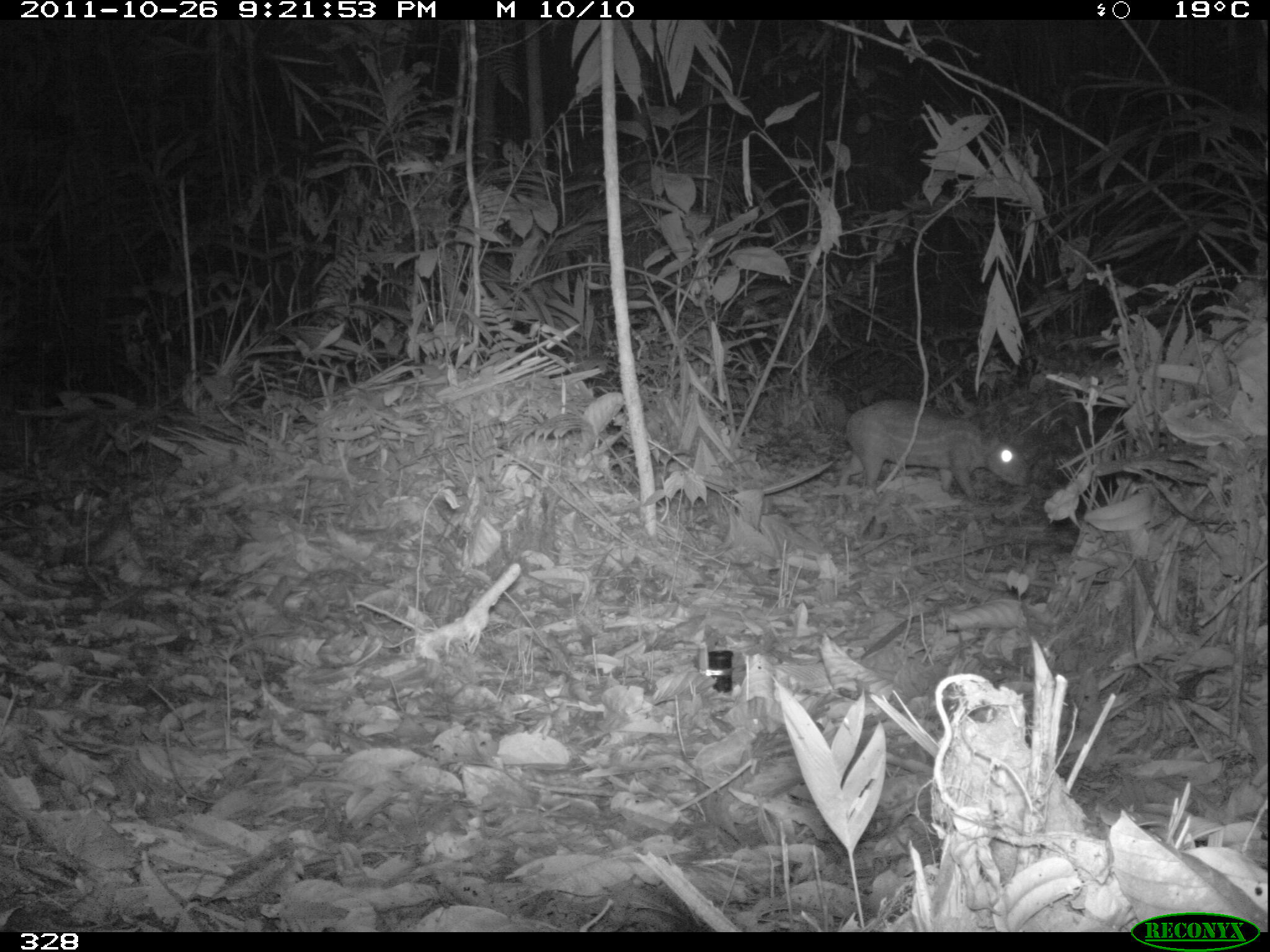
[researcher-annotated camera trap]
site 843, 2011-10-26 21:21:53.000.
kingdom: Animalia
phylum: Chordata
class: Mammalia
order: Rodentia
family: Cuniculidae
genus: Cuniculus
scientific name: Cuniculus paca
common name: spotted paca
Cuniculus paca (spotted paca).